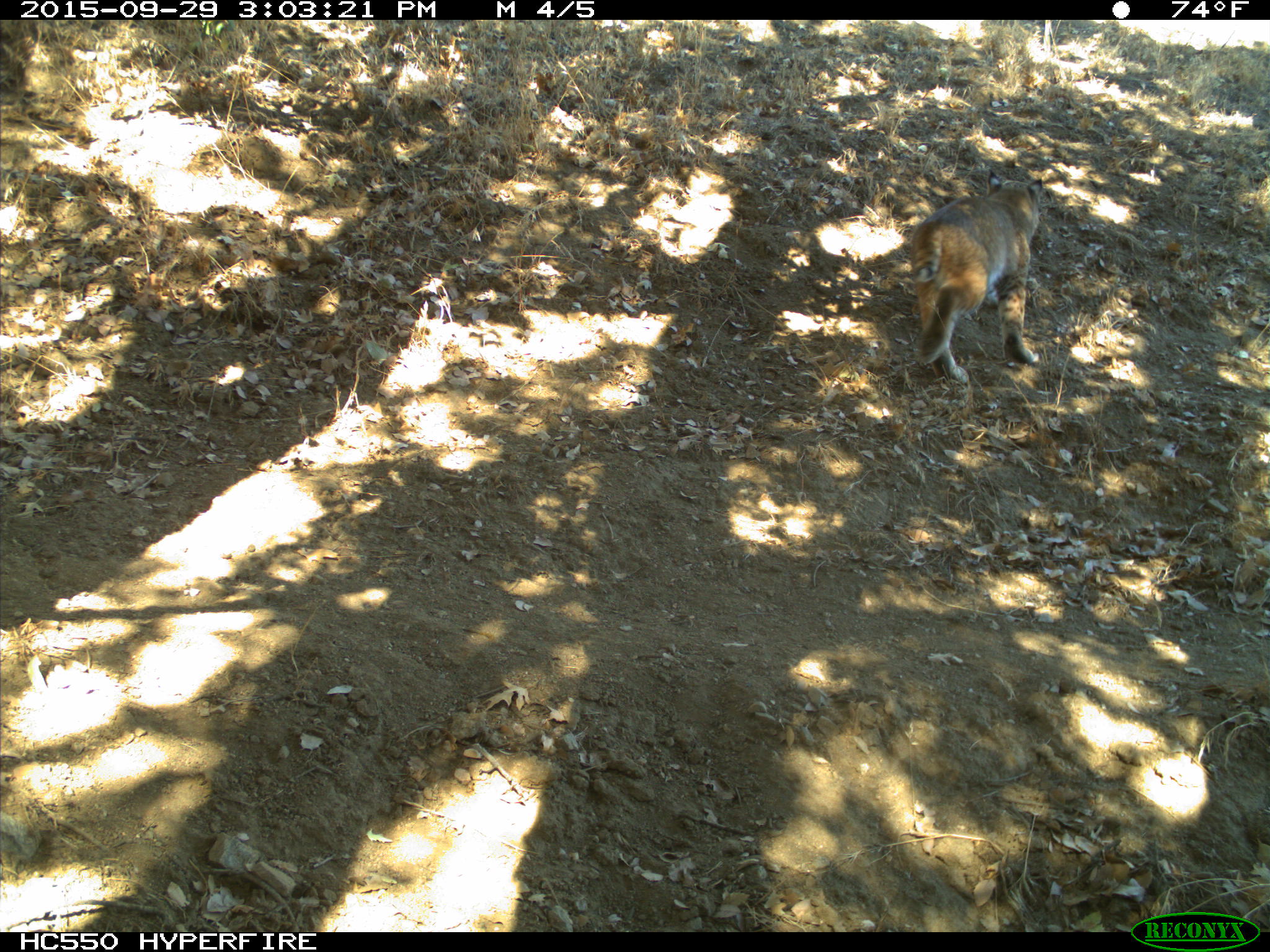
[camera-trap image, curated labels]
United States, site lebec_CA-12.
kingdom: Animalia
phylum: Chordata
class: Mammalia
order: Carnivora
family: Felidae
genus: Lynx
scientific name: Lynx rufus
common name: bobcat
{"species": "Lynx rufus (bobcat)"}